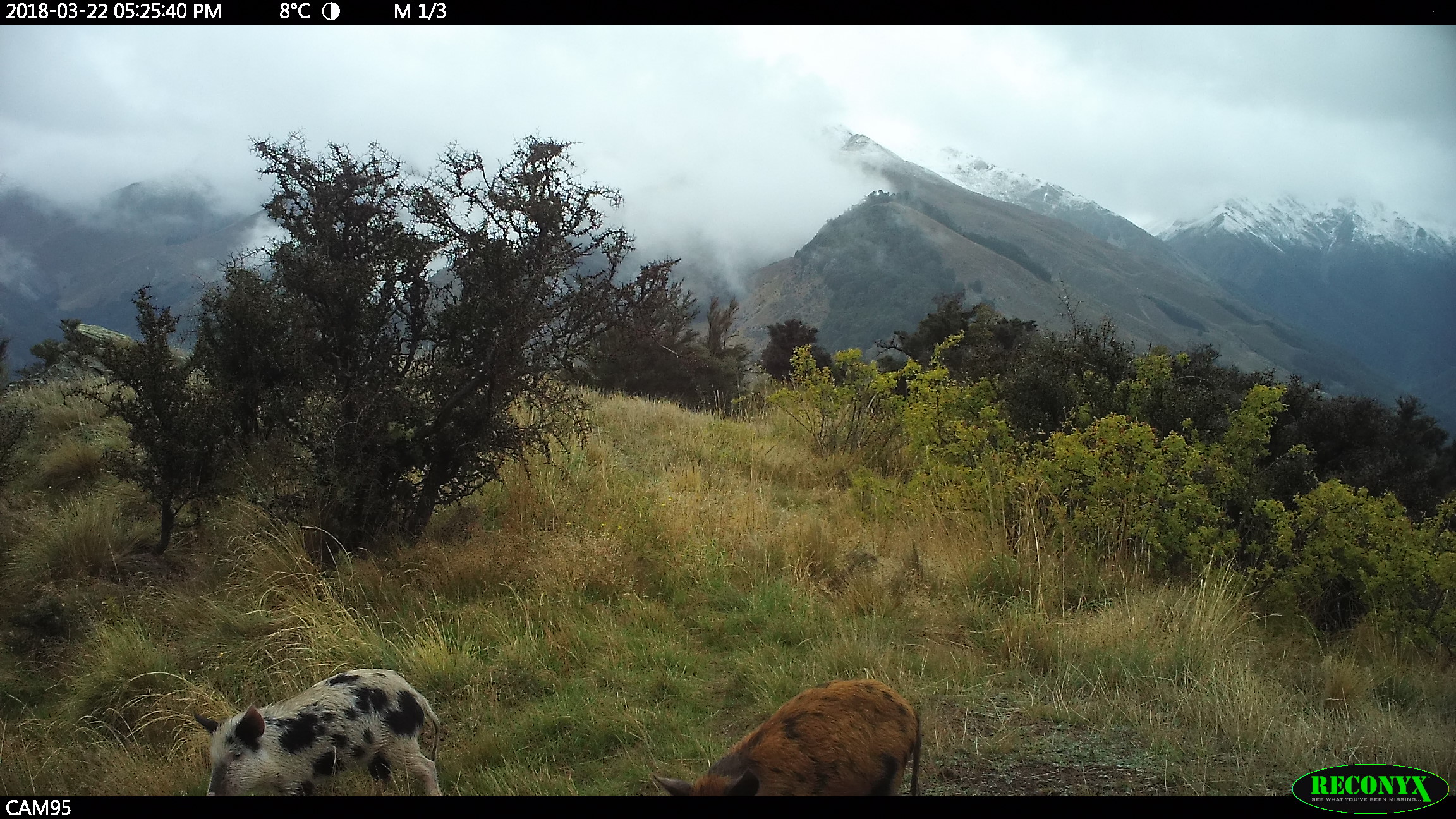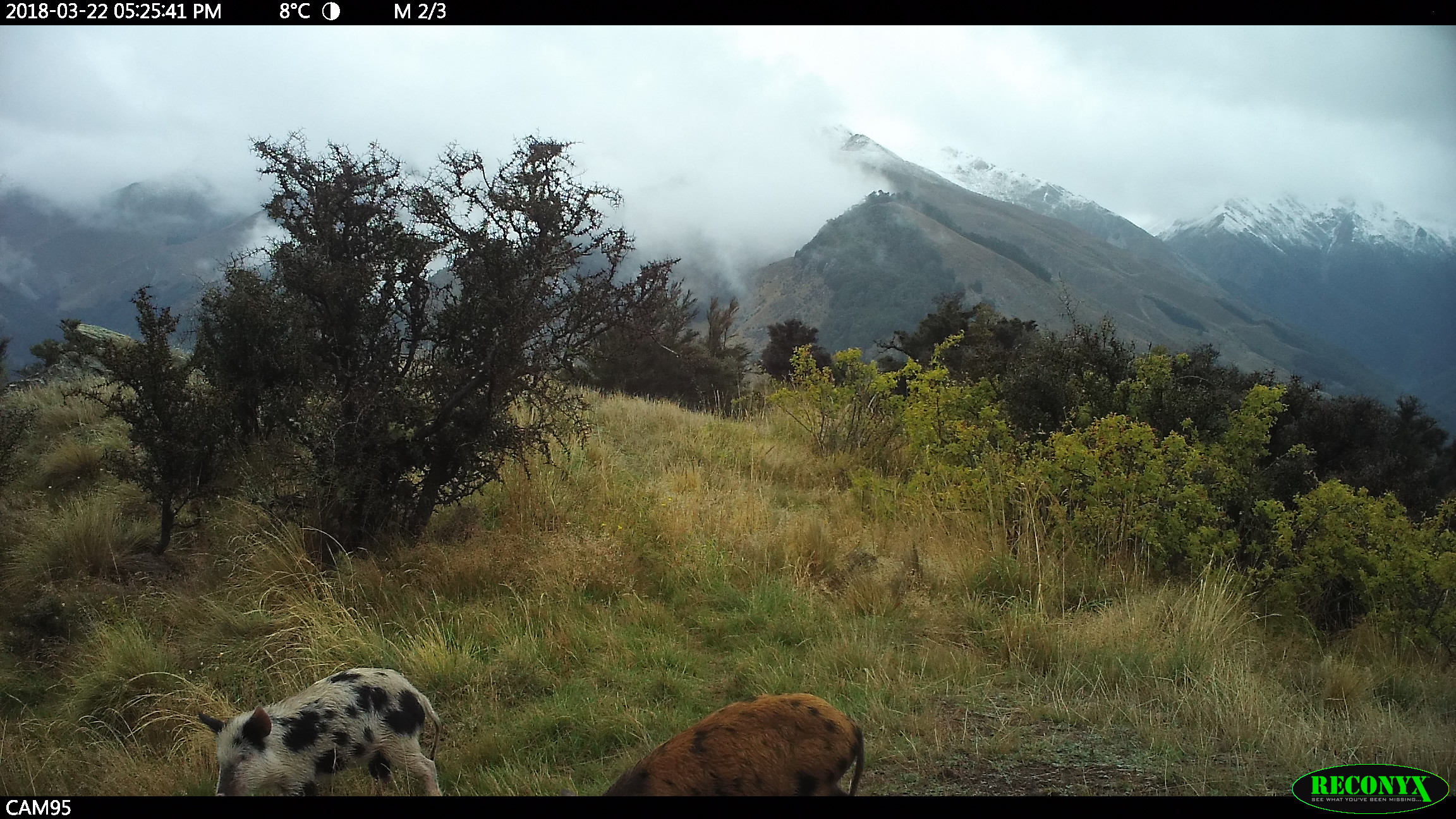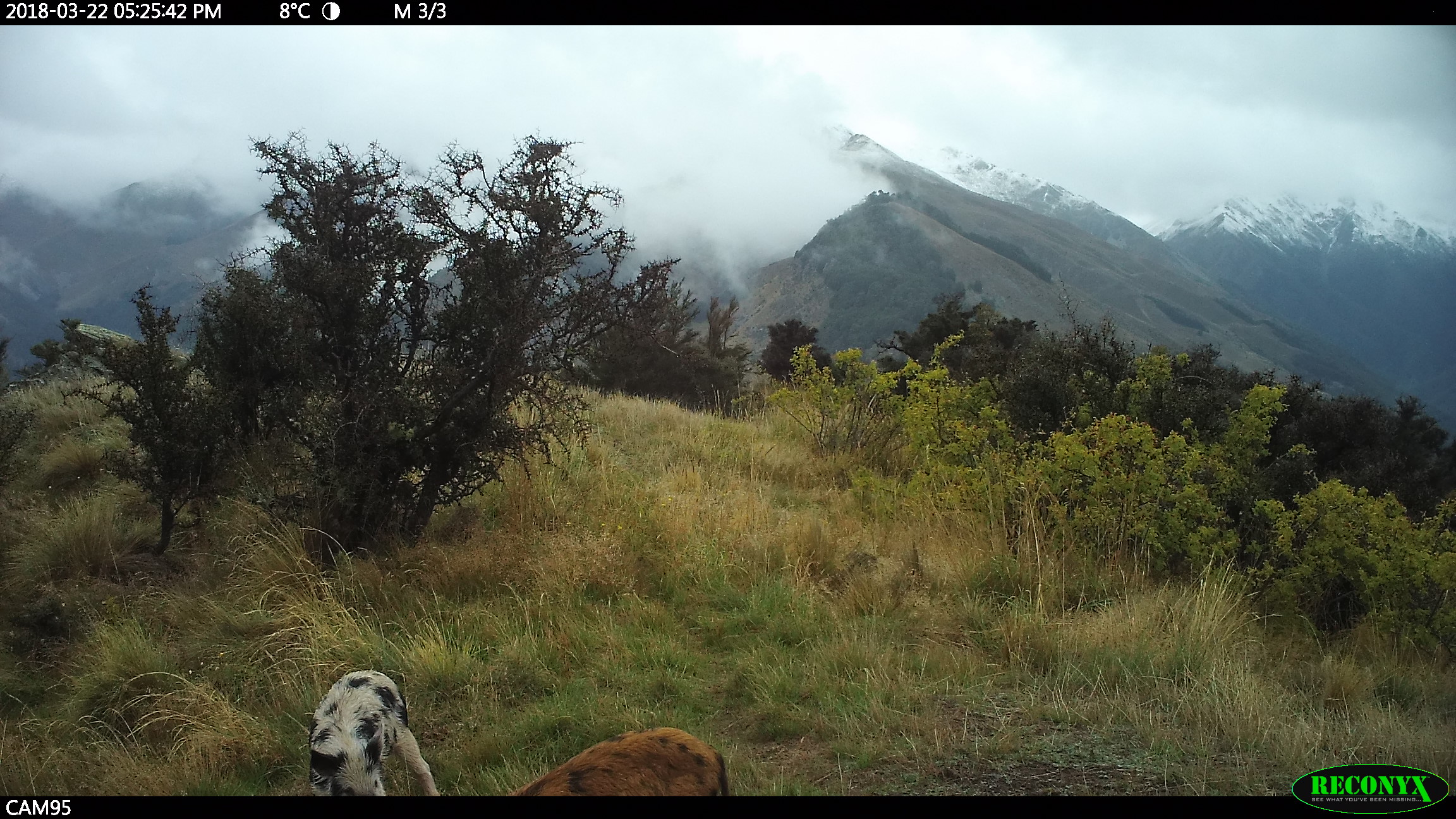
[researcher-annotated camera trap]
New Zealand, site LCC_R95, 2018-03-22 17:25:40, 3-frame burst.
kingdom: Animalia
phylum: Chordata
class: Mammalia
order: Artiodactyla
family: Suidae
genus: Sus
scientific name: Sus scrofa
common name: pig